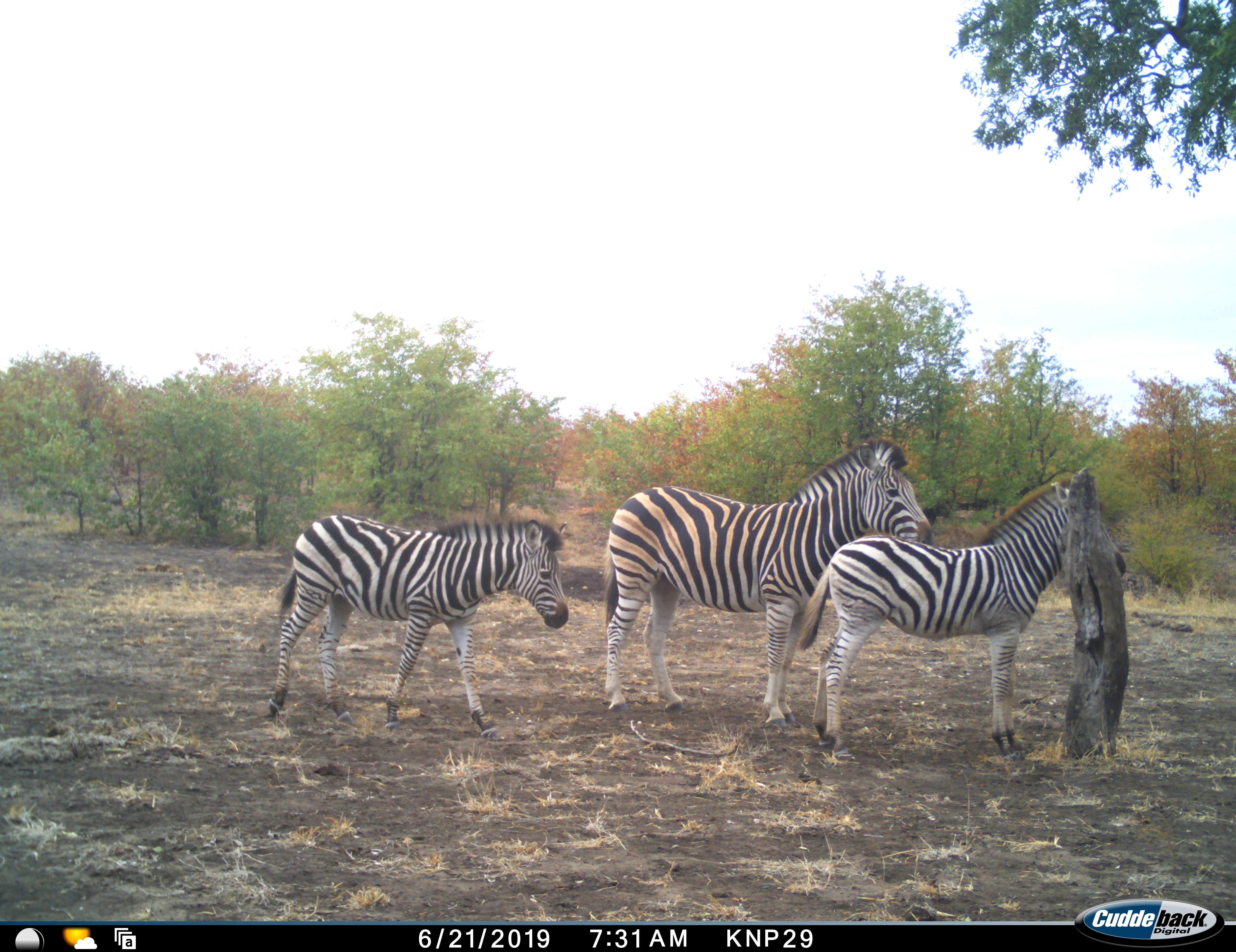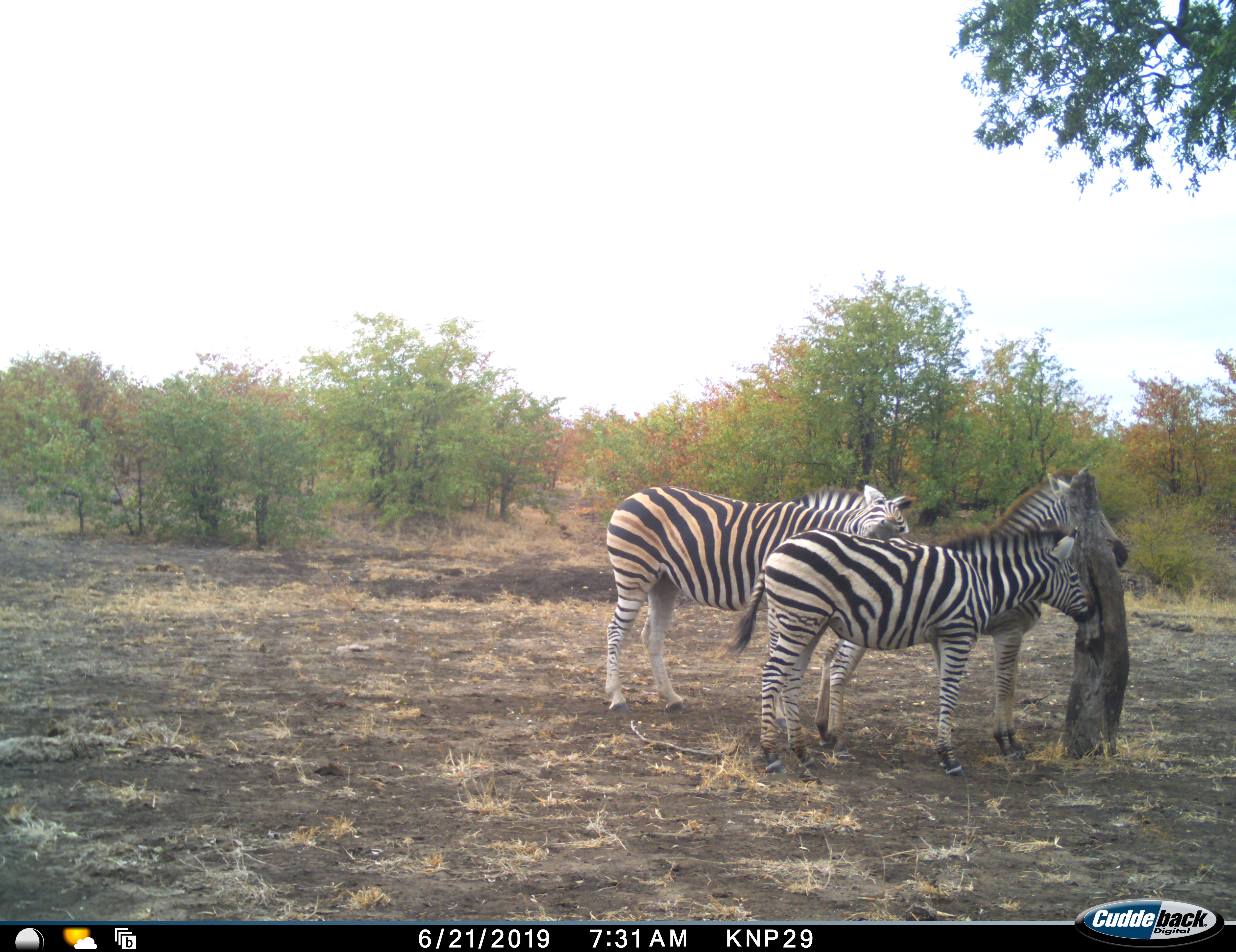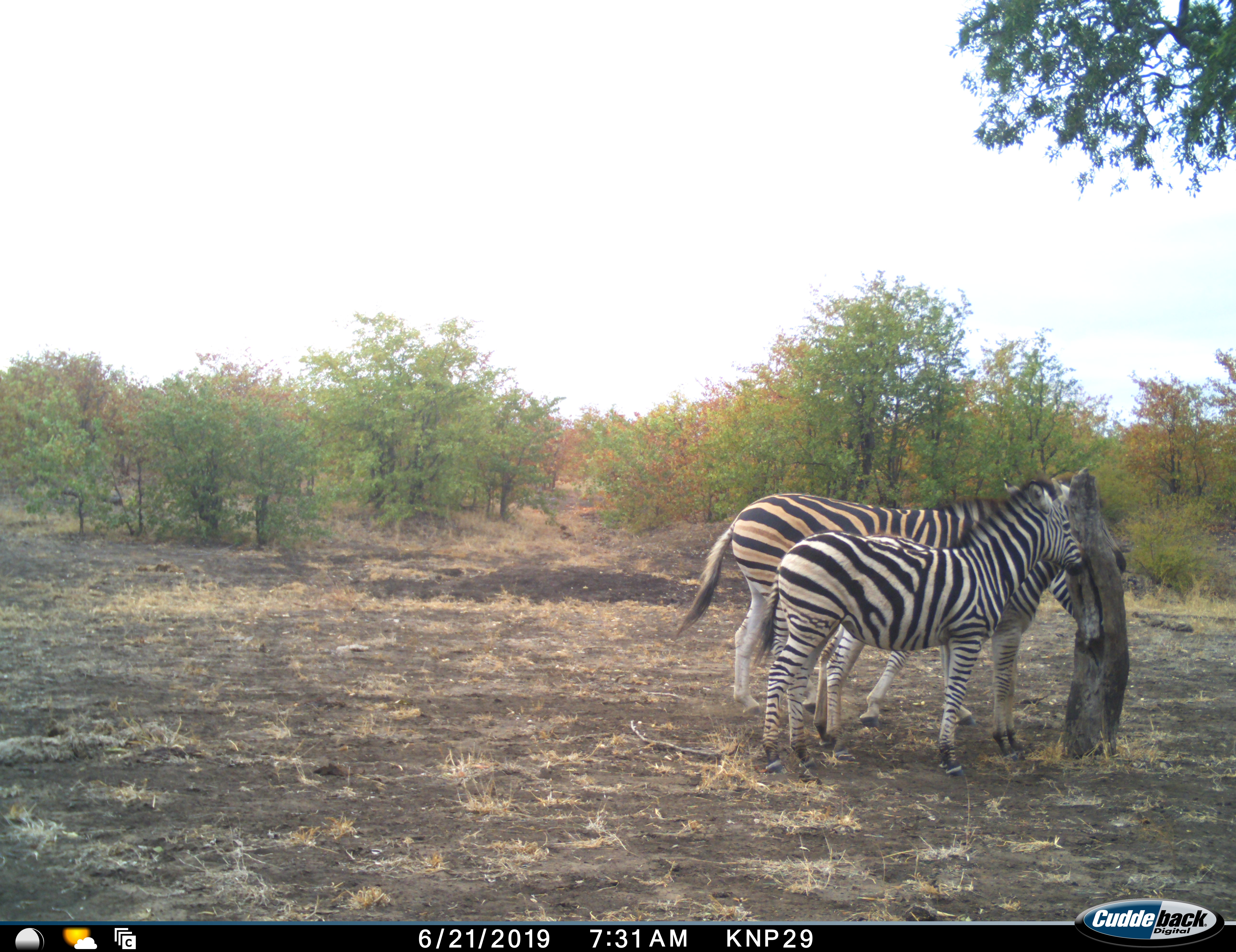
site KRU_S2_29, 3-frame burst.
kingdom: Animalia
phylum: Chordata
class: Mammalia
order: Perissodactyla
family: Equidae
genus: Equus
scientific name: Equus quagga burchellii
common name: burchell's zebra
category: zebraburchells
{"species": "zebraburchells (burchell's zebra) (Equus quagga burchellii)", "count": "3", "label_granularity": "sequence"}